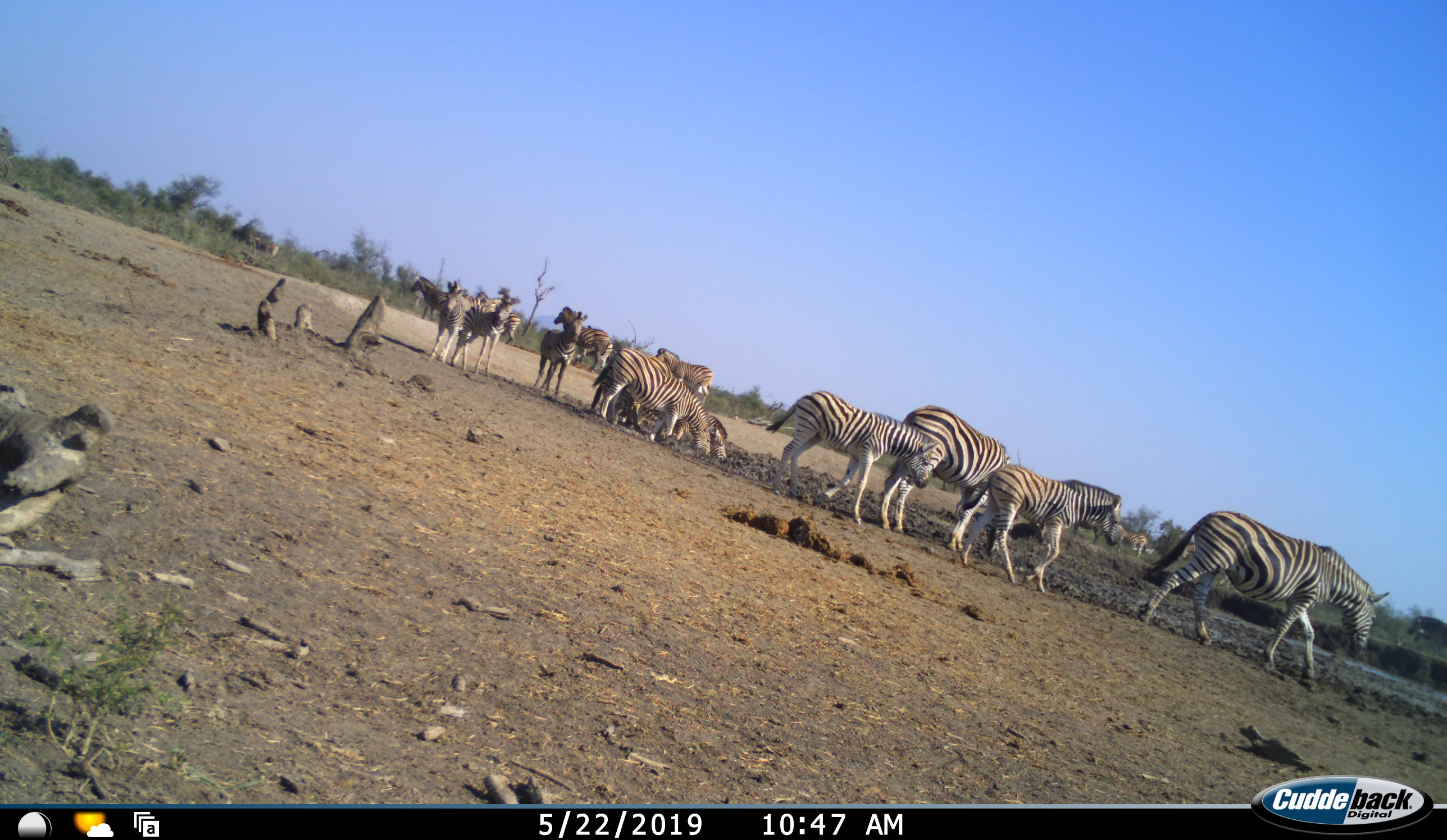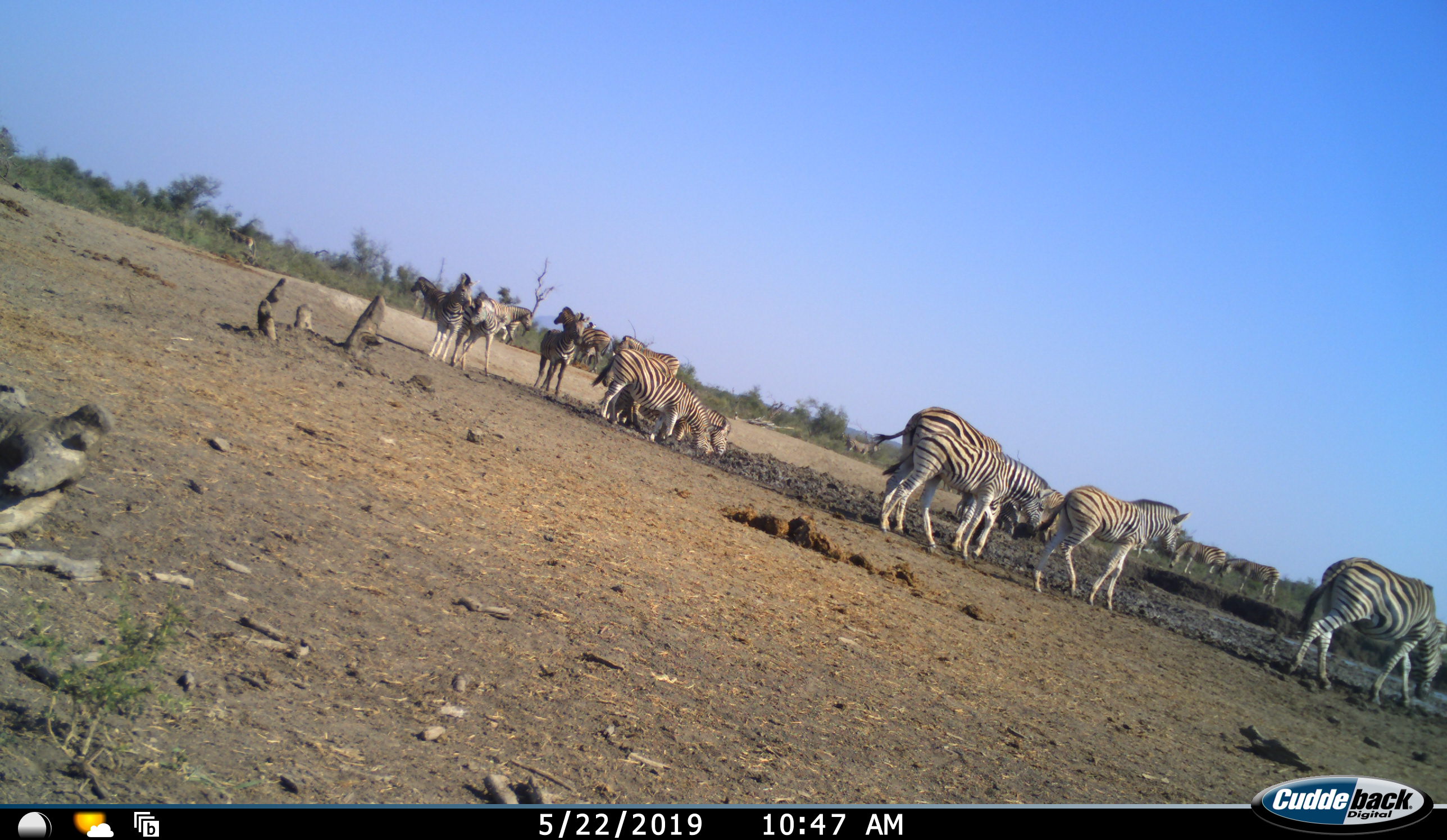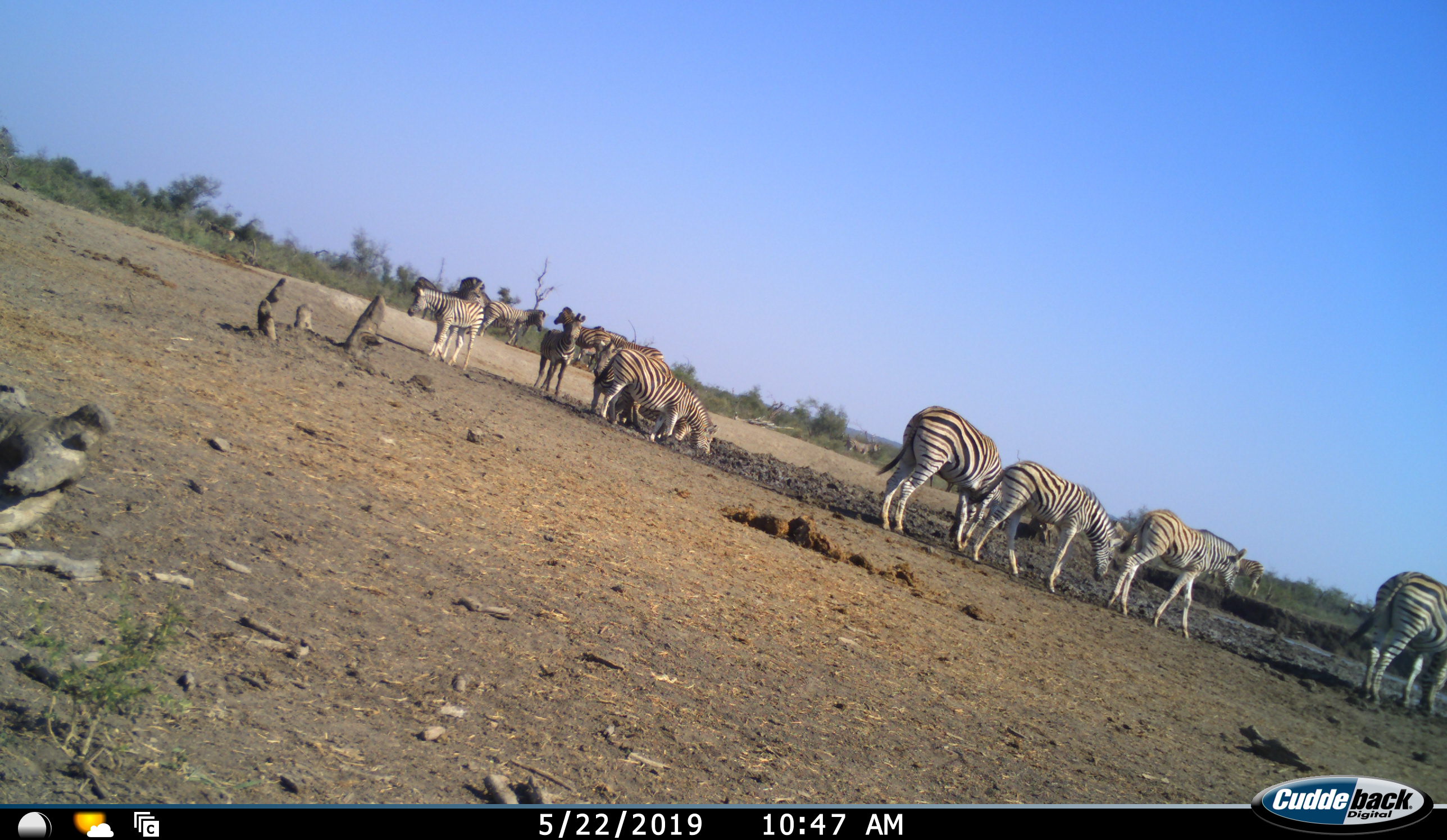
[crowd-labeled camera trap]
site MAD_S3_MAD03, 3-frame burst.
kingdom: Animalia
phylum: Chordata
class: Mammalia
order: Perissodactyla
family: Equidae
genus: Equus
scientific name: Equus quagga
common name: plains zebra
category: zebraplains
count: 11-50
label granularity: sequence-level